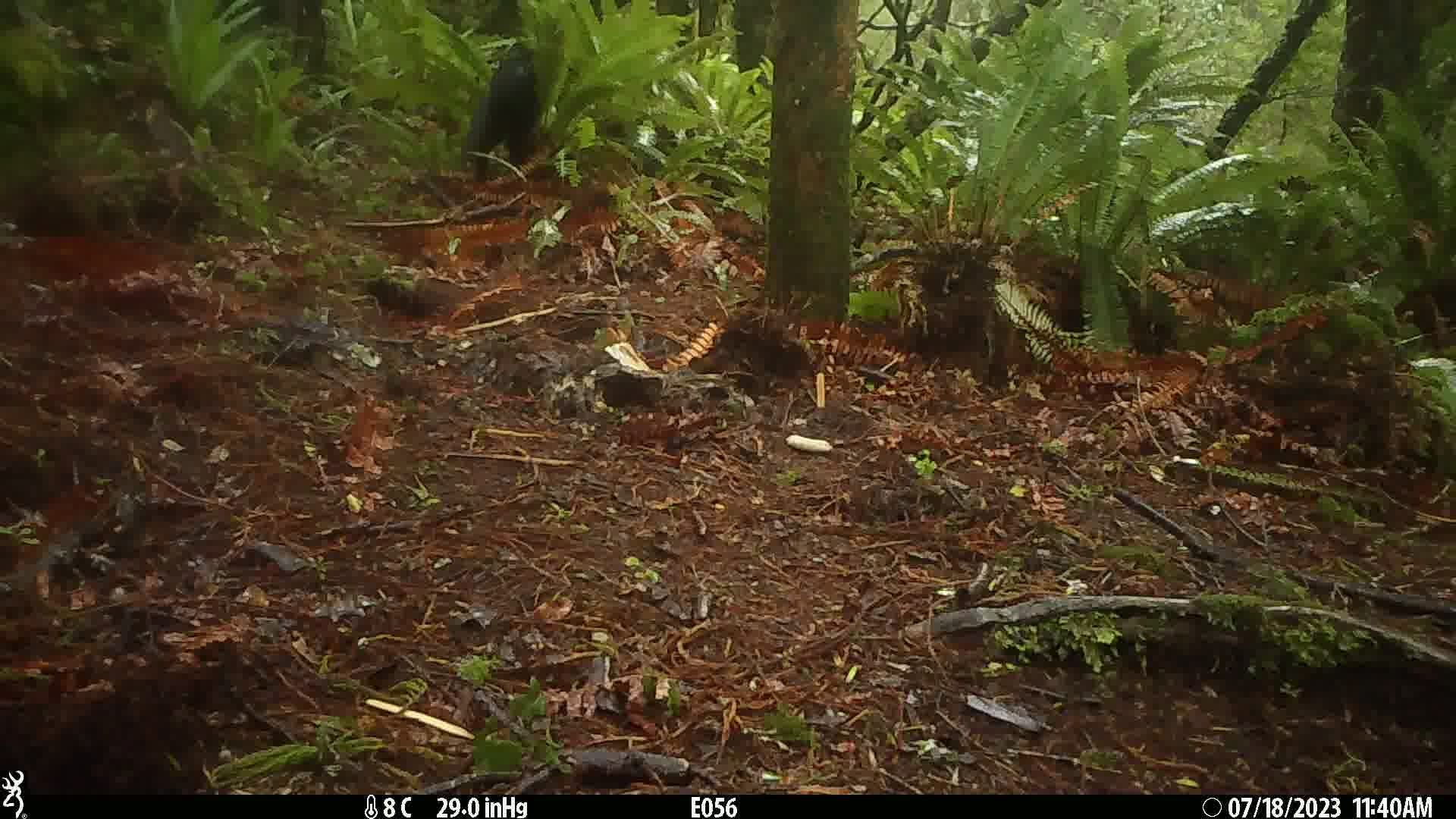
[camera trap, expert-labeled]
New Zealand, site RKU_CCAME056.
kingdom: Animalia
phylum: Chordata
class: Mammalia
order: Carnivora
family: Felidae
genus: Felis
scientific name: Felis catus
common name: domestic cat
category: cat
Cat (domestic cat) (Felis catus).